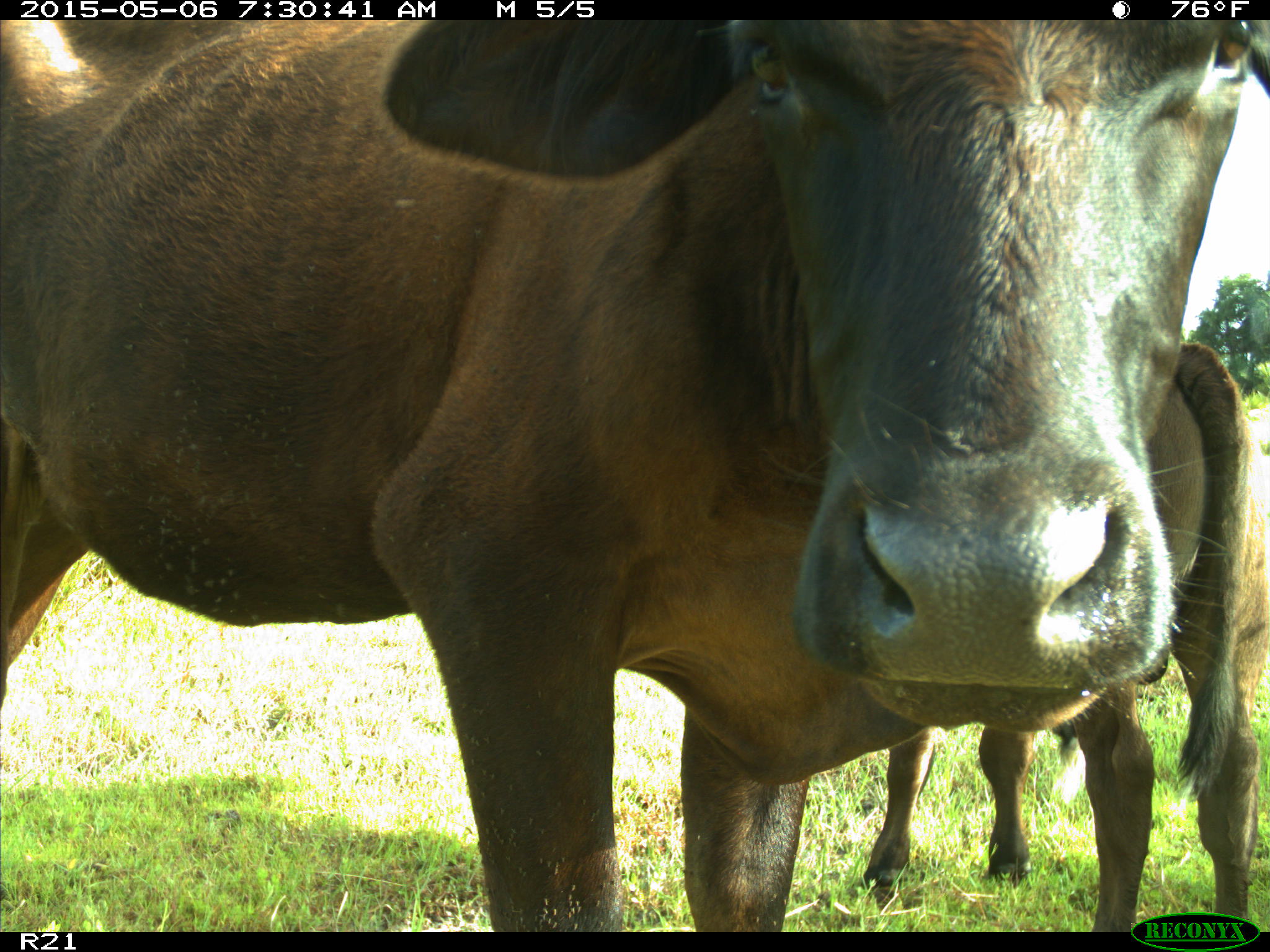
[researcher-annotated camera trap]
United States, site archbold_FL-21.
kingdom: Animalia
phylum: Chordata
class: Mammalia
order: Artiodactyla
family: Bovidae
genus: Bos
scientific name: Bos taurus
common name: domestic cow